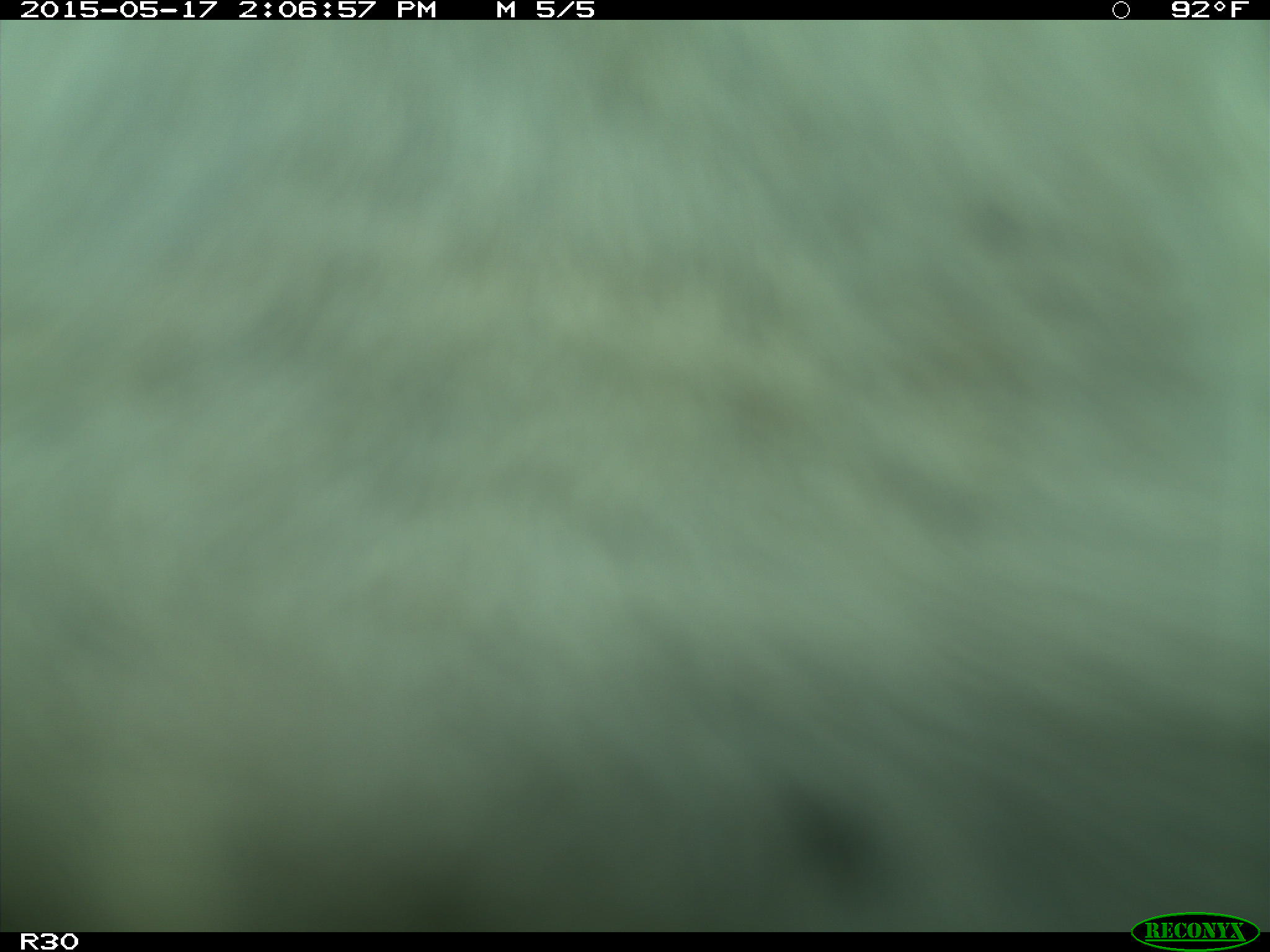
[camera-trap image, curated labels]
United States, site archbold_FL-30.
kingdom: Animalia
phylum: Chordata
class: Mammalia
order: Artiodactyla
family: Bovidae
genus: Bos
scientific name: Bos taurus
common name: domestic cow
Bos taurus (domestic cow).